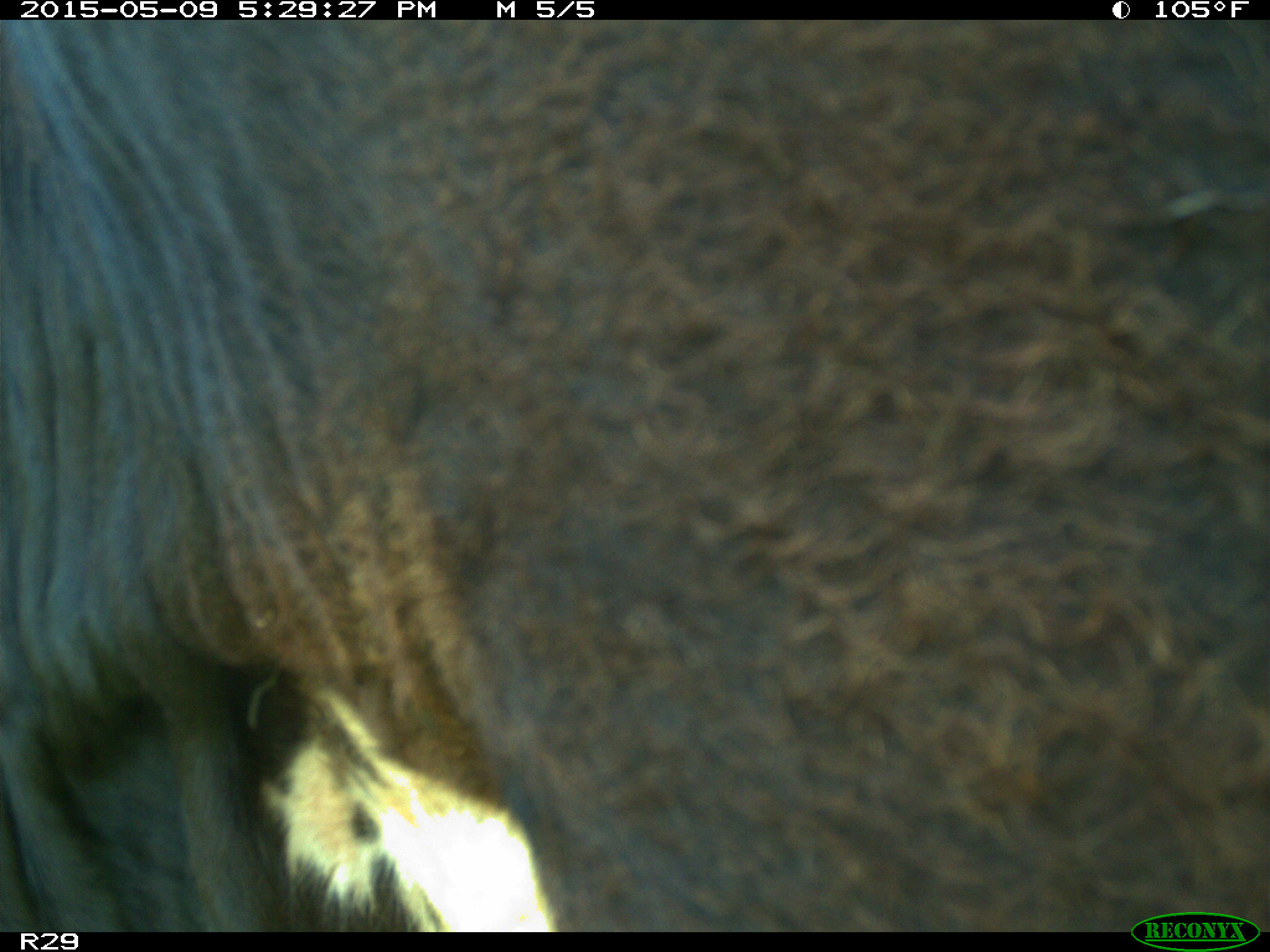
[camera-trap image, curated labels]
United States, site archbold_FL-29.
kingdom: Animalia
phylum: Chordata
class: Mammalia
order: Artiodactyla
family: Bovidae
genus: Bos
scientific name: Bos taurus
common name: domestic cow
Bos taurus (domestic cow).